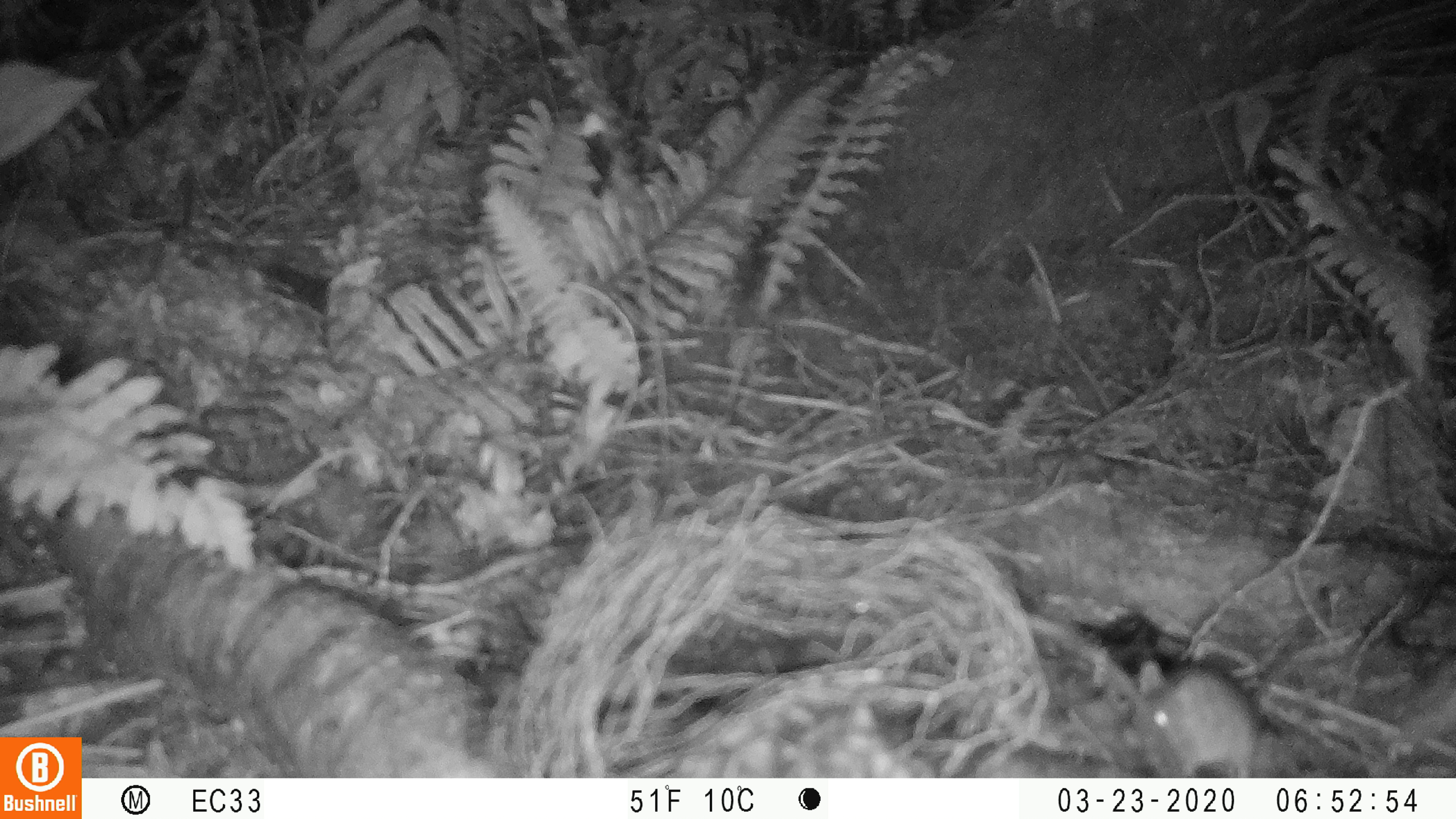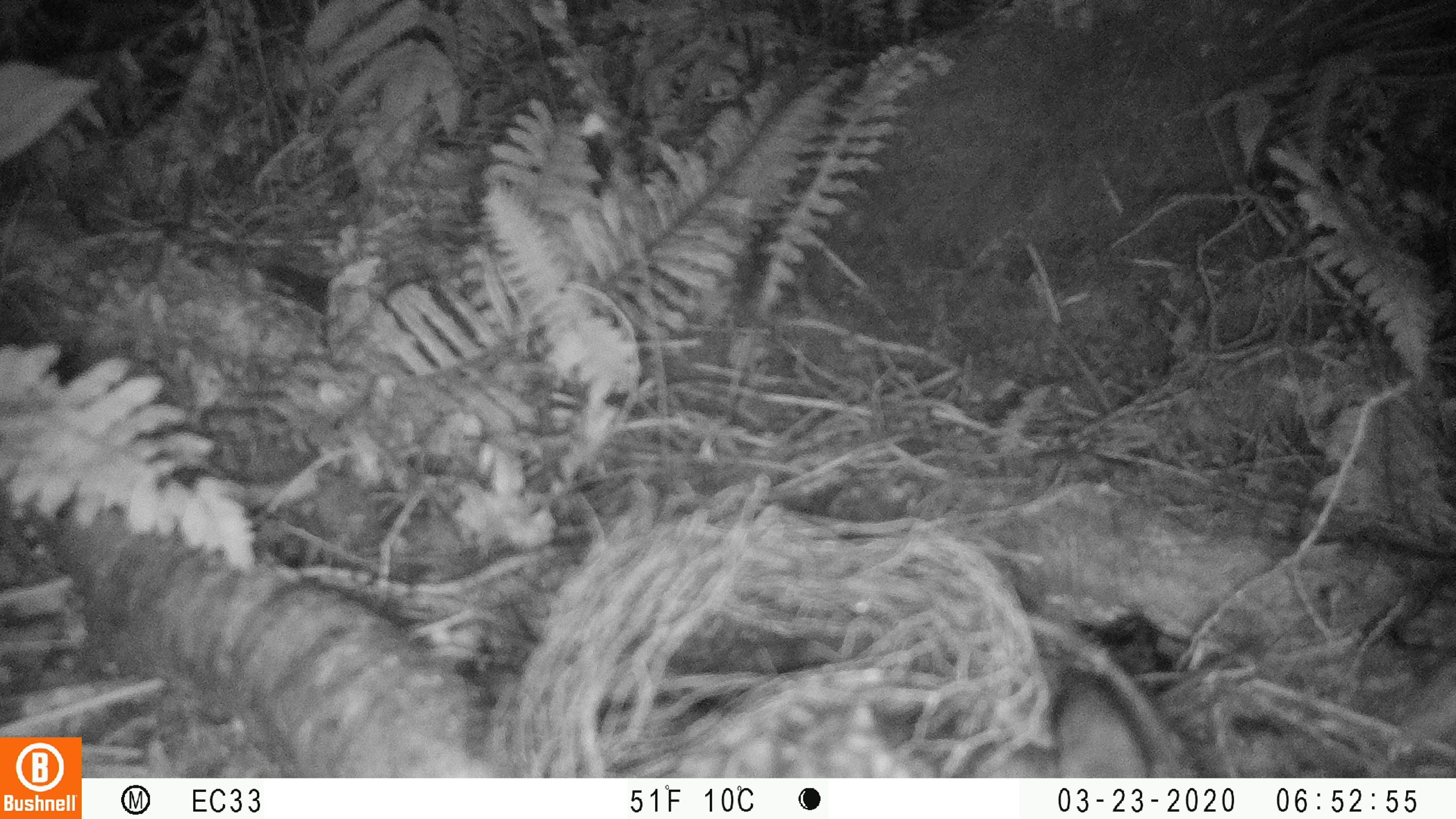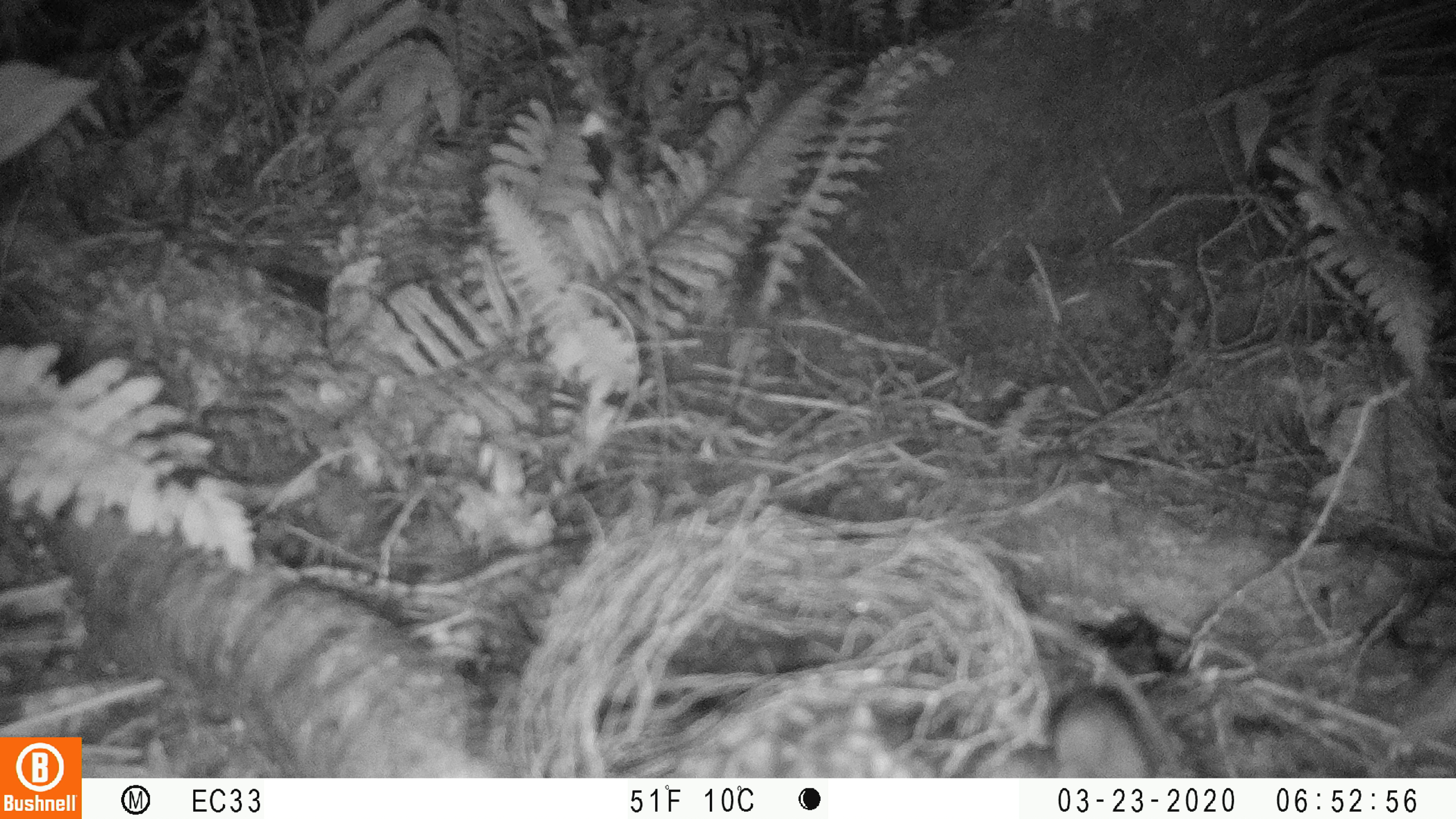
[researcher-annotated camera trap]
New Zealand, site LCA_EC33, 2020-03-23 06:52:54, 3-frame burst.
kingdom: Animalia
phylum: Chordata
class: Mammalia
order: Rodentia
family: Muridae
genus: Mus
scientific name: Mus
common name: mouse